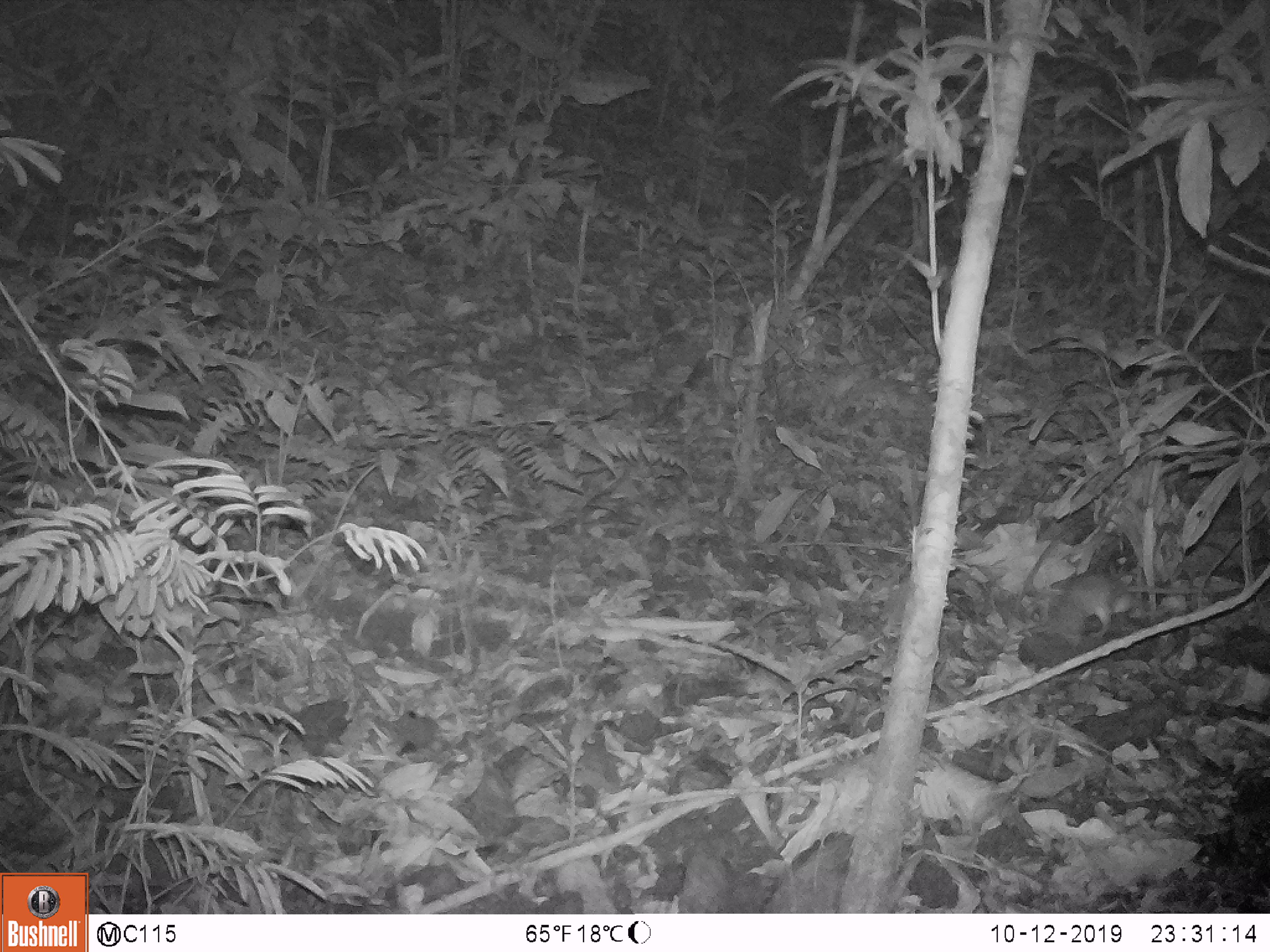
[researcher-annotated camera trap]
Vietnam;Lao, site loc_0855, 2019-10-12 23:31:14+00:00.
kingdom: Animalia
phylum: Chordata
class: Mammalia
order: Rodentia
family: Muridae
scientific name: Muridae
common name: old-world mice and rats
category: unidentified murid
Unidentified murid (old-world mice and rats) (Muridae). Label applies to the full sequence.